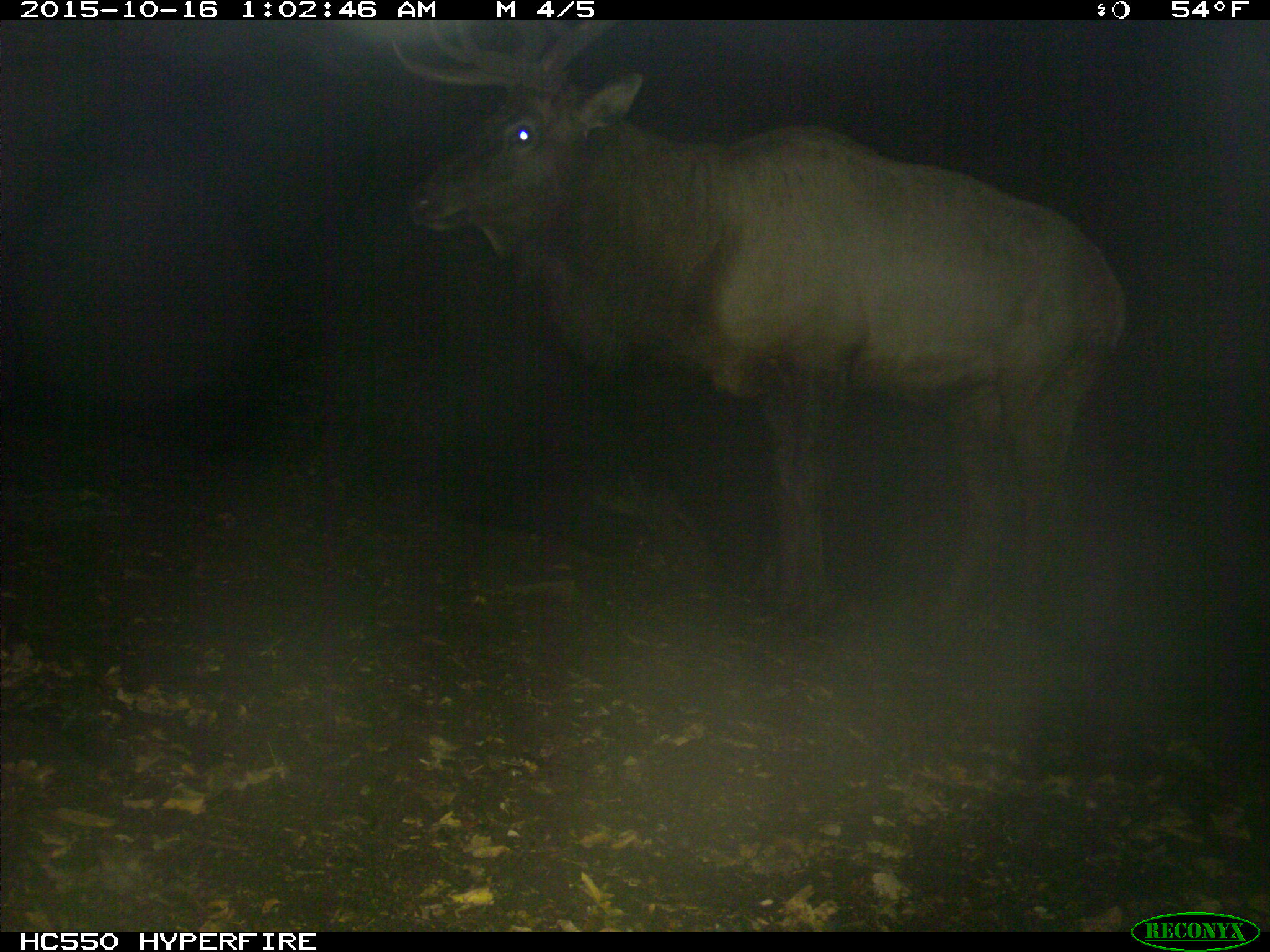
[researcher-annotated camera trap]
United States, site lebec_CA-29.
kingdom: Animalia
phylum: Chordata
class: Mammalia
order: Artiodactyla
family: Cervidae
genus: Cervus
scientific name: Cervus canadensis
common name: elk